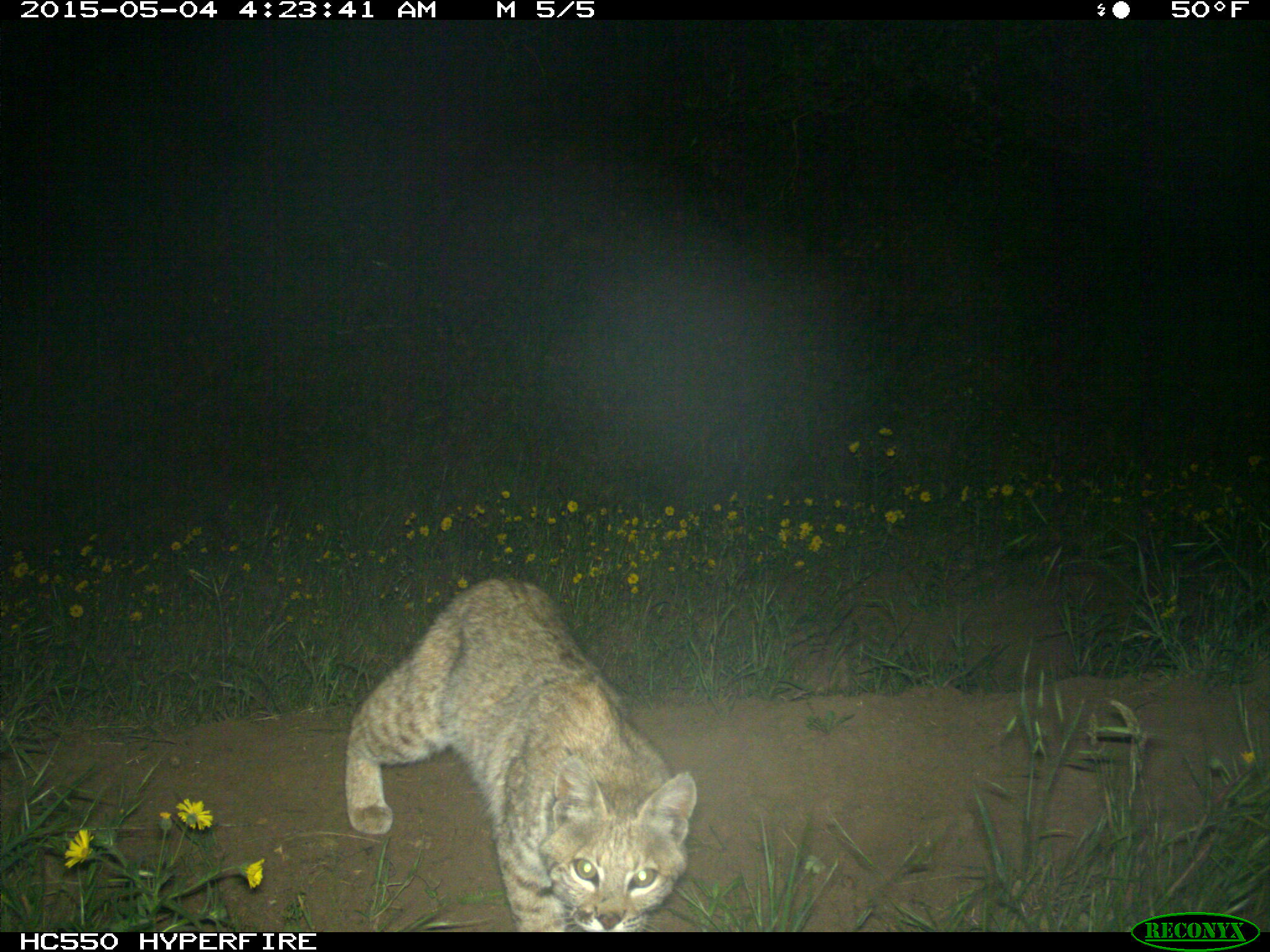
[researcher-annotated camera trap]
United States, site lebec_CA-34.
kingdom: Animalia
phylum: Chordata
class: Mammalia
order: Carnivora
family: Felidae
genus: Lynx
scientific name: Lynx rufus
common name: bobcat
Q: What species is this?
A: Lynx rufus (bobcat).